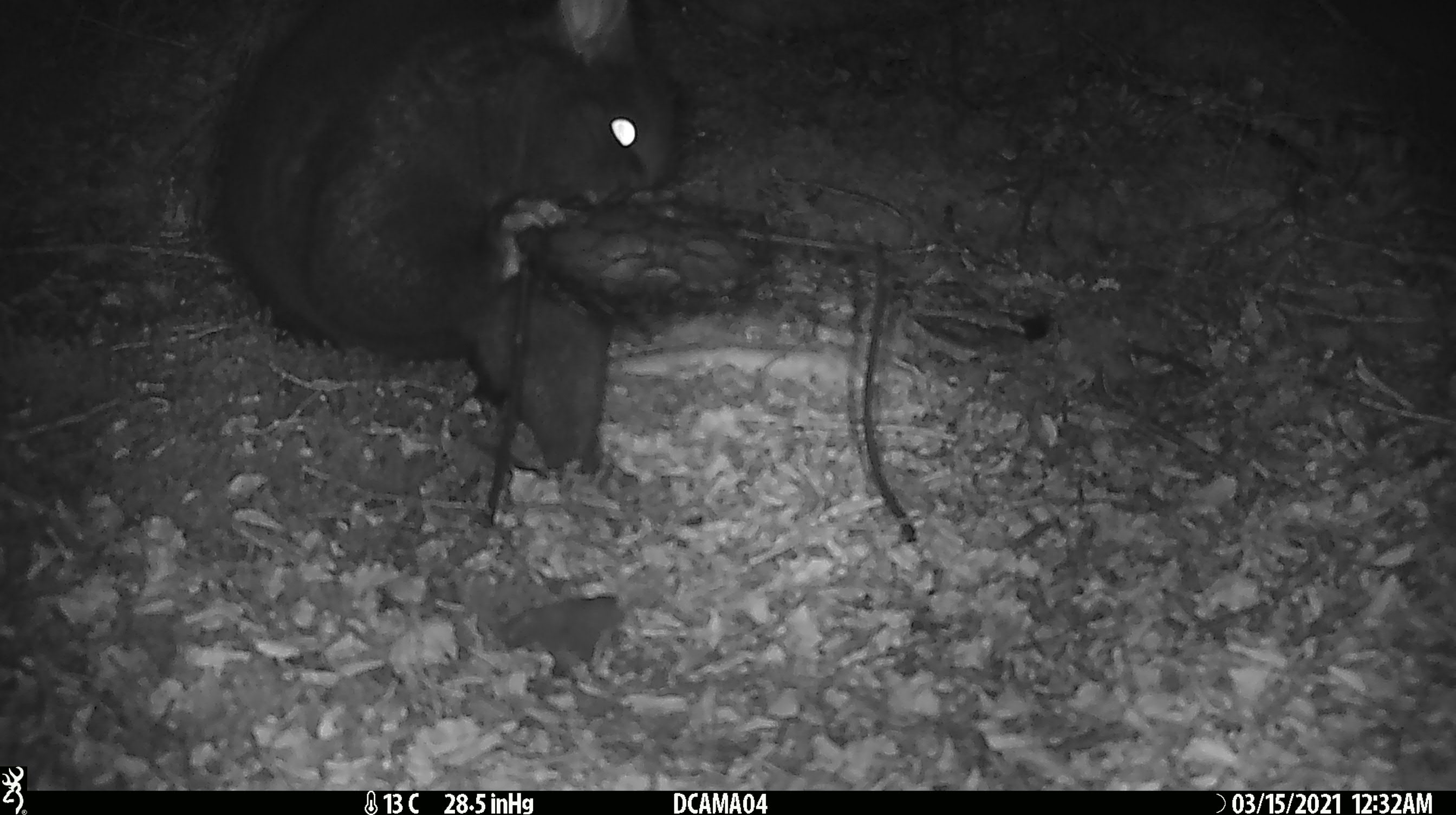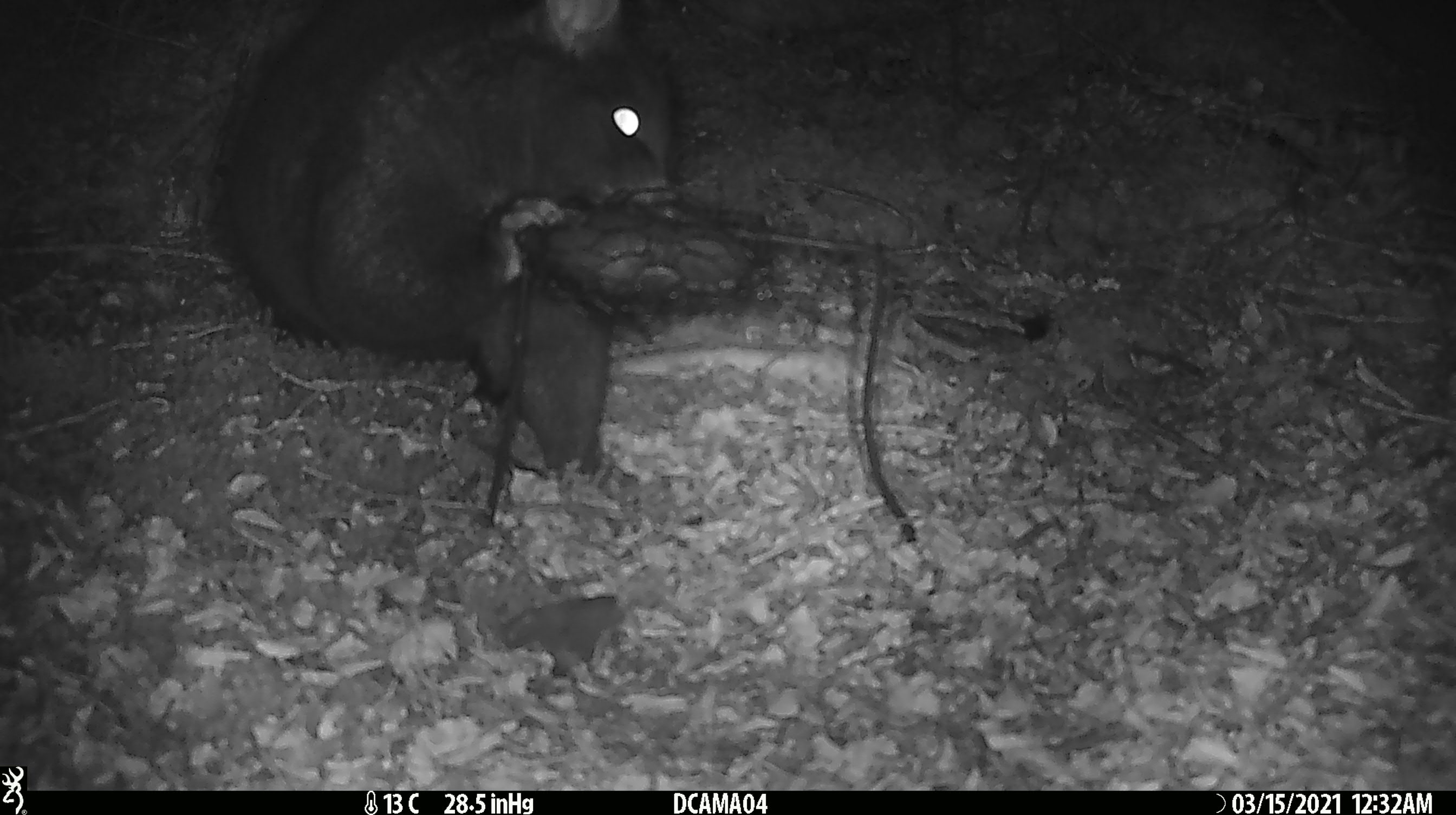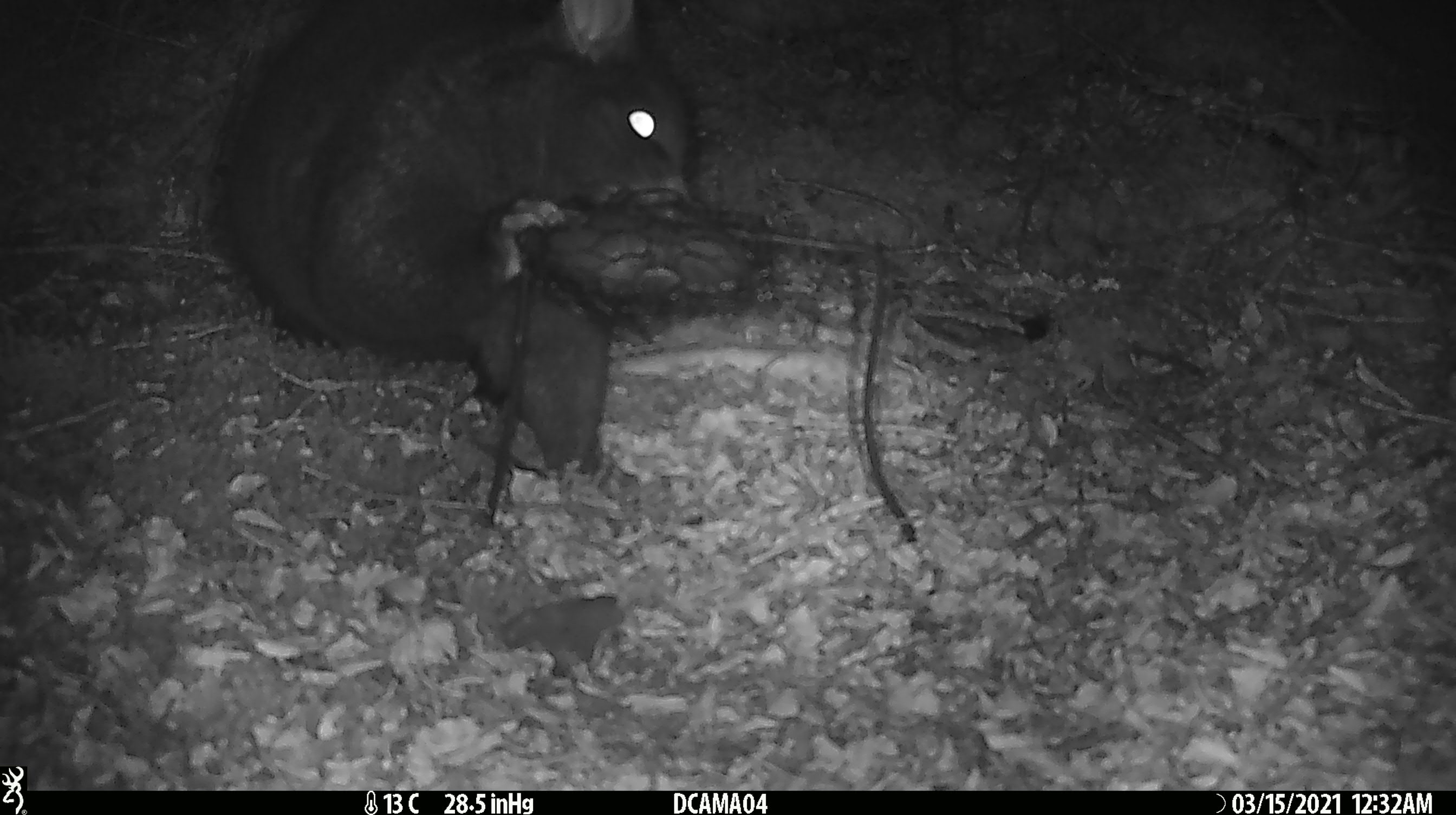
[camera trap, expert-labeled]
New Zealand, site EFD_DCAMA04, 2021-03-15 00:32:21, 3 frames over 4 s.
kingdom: Animalia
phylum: Chordata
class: Mammalia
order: Diprotodontia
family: Phalangeridae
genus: Trichosurus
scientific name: Trichosurus vulpecula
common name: common brushtail possum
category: possum